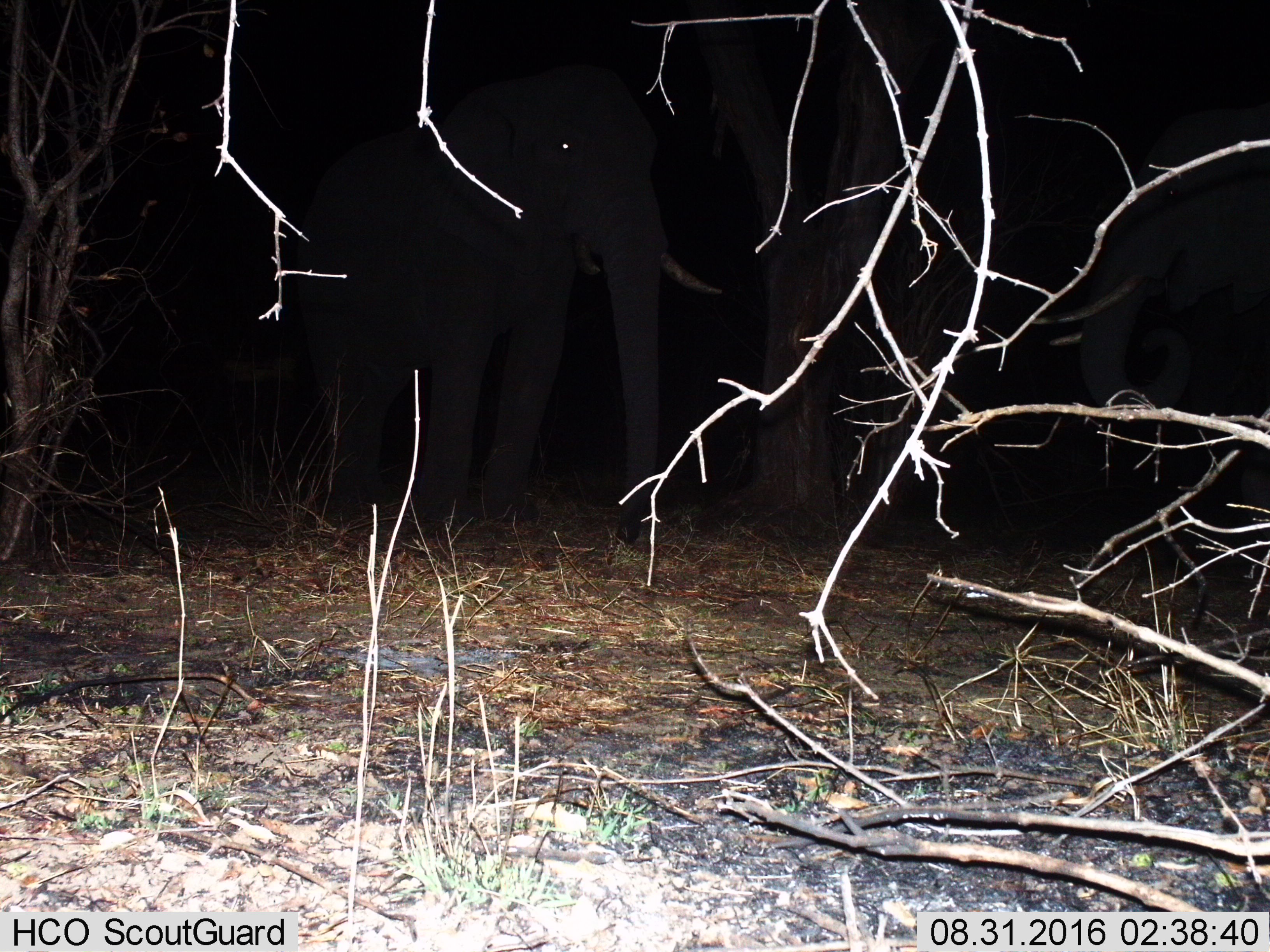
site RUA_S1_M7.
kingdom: Animalia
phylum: Chordata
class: Mammalia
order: Proboscidea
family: Elephantidae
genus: Loxodonta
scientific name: Loxodonta africana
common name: african bush elephant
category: elephant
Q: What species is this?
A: Elephant (african bush elephant) (Loxodonta africana).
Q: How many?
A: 2.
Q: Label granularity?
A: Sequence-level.